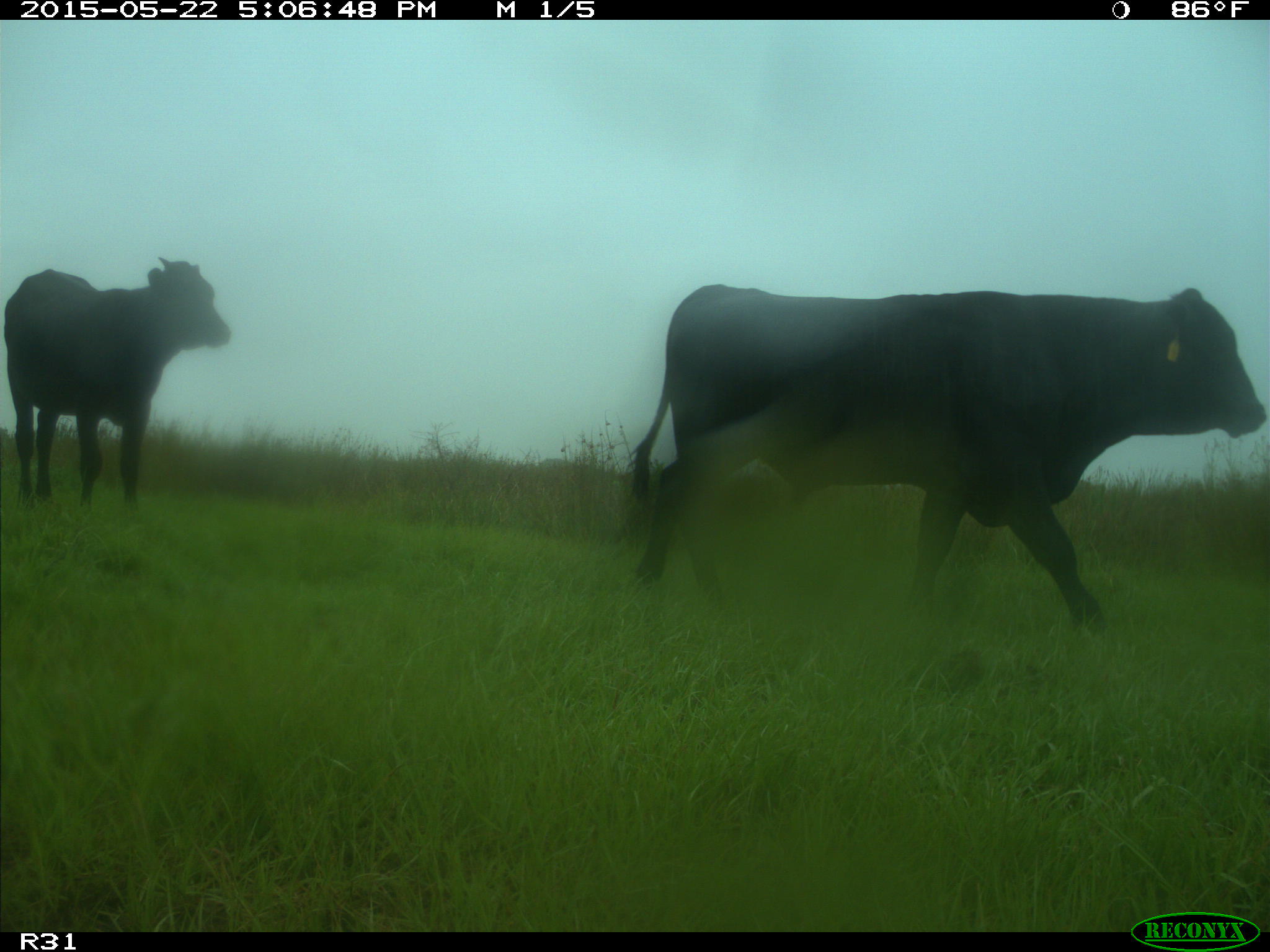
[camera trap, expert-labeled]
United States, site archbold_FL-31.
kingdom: Animalia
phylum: Chordata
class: Mammalia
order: Artiodactyla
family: Bovidae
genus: Bos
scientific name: Bos taurus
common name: domestic cow